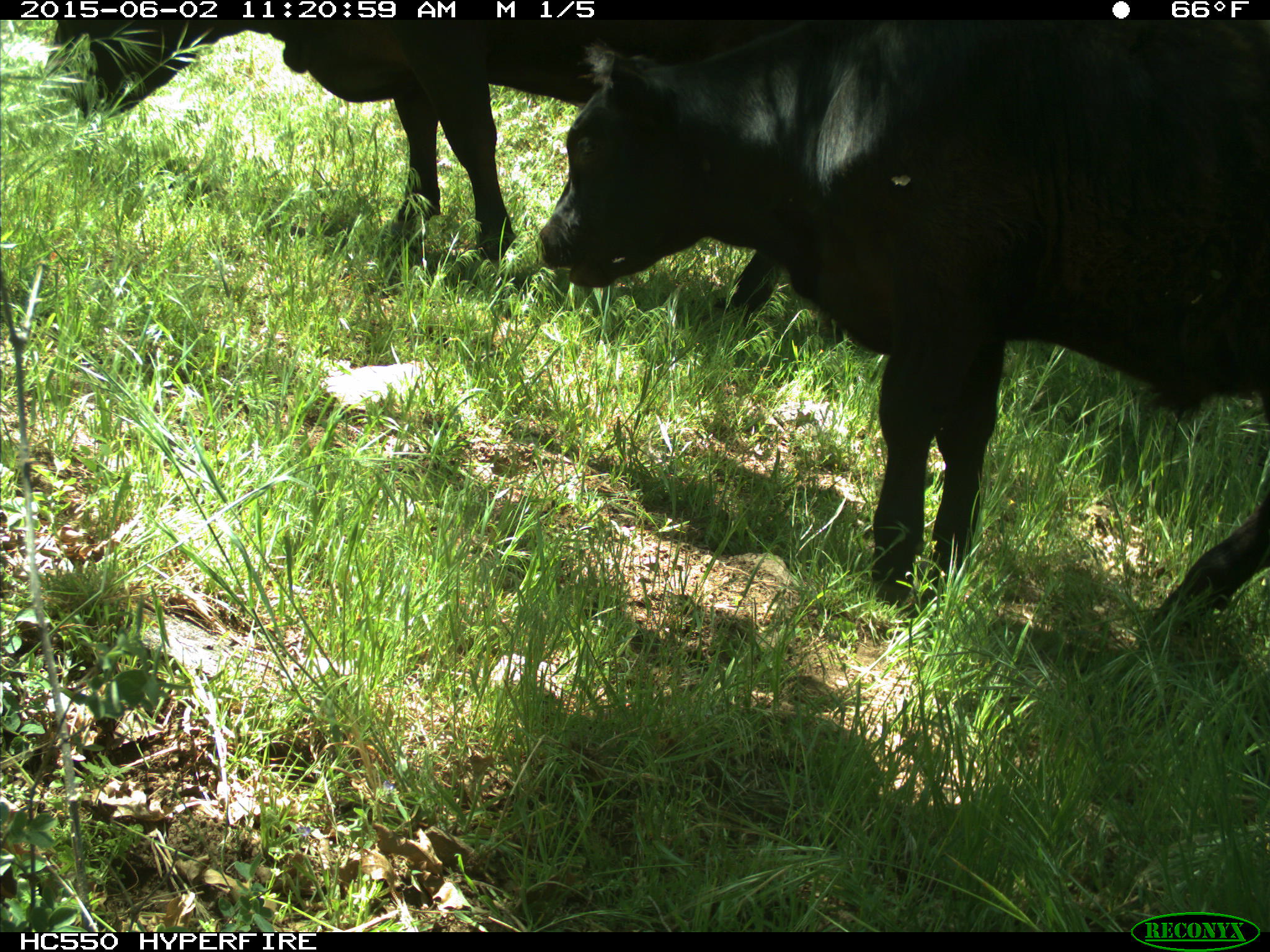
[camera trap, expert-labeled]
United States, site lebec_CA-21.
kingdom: Animalia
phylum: Chordata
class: Mammalia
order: Artiodactyla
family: Bovidae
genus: Bos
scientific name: Bos taurus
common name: domestic cow